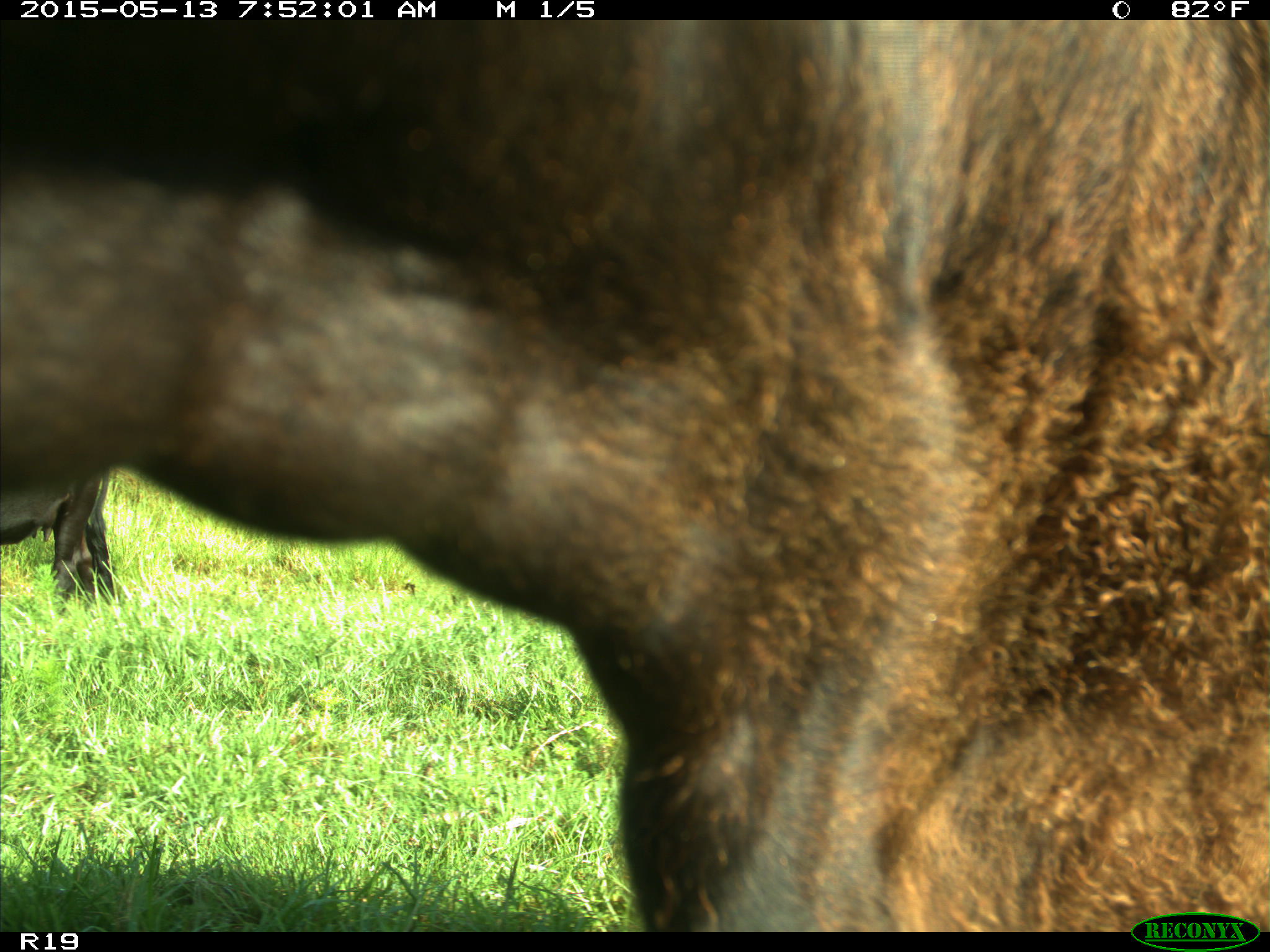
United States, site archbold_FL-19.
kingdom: Animalia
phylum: Chordata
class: Mammalia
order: Artiodactyla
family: Bovidae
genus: Bos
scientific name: Bos taurus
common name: domestic cow